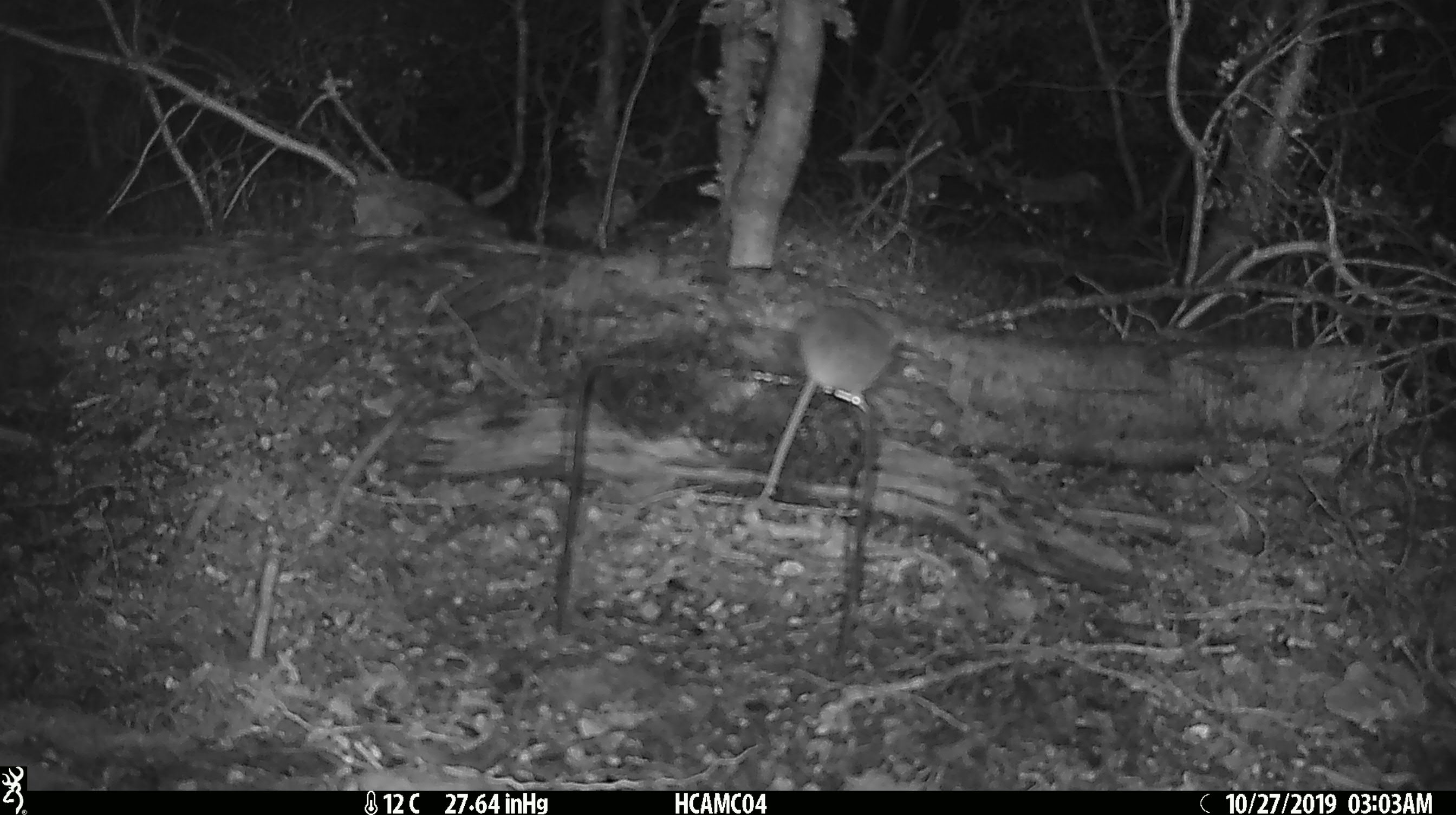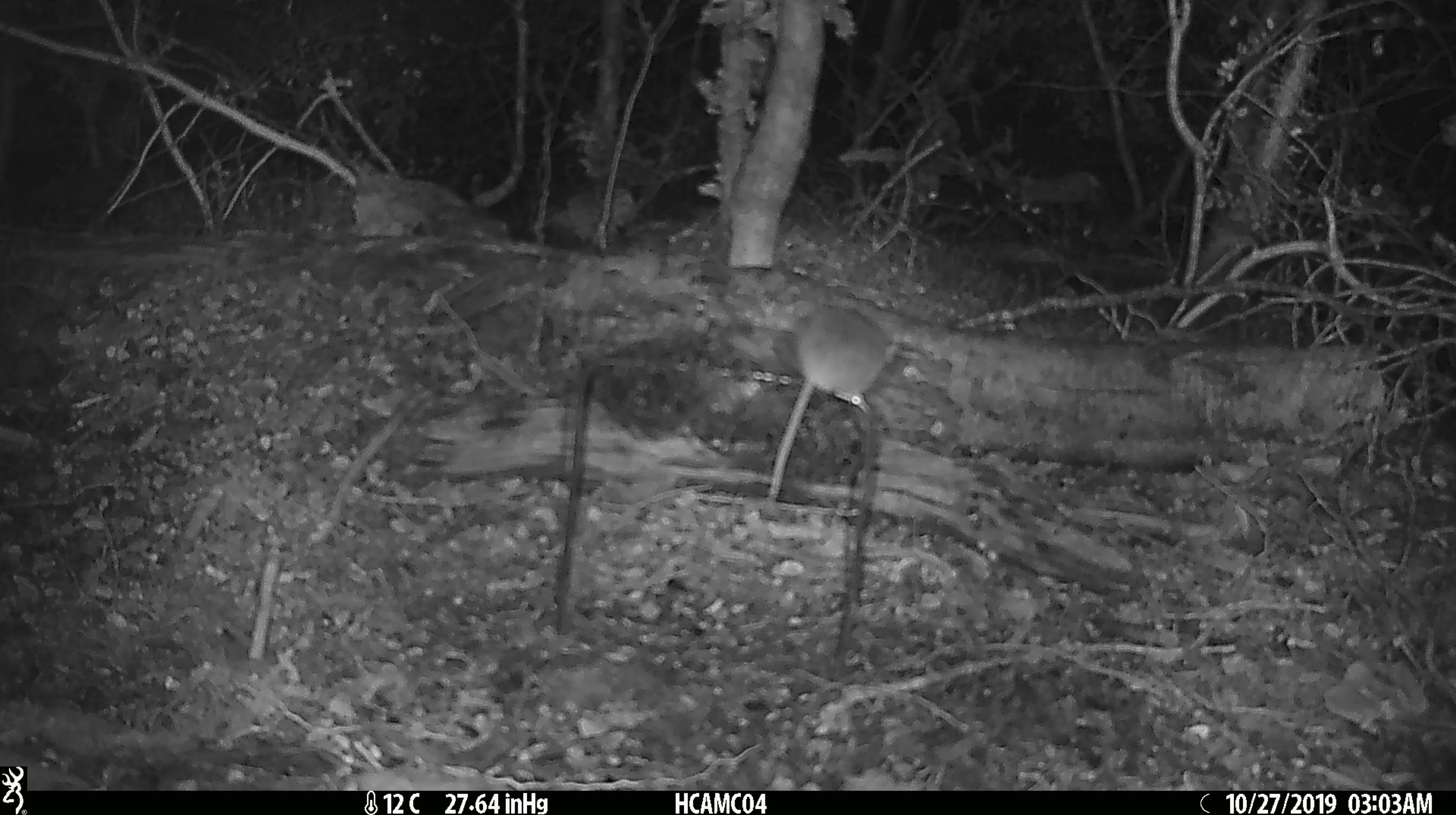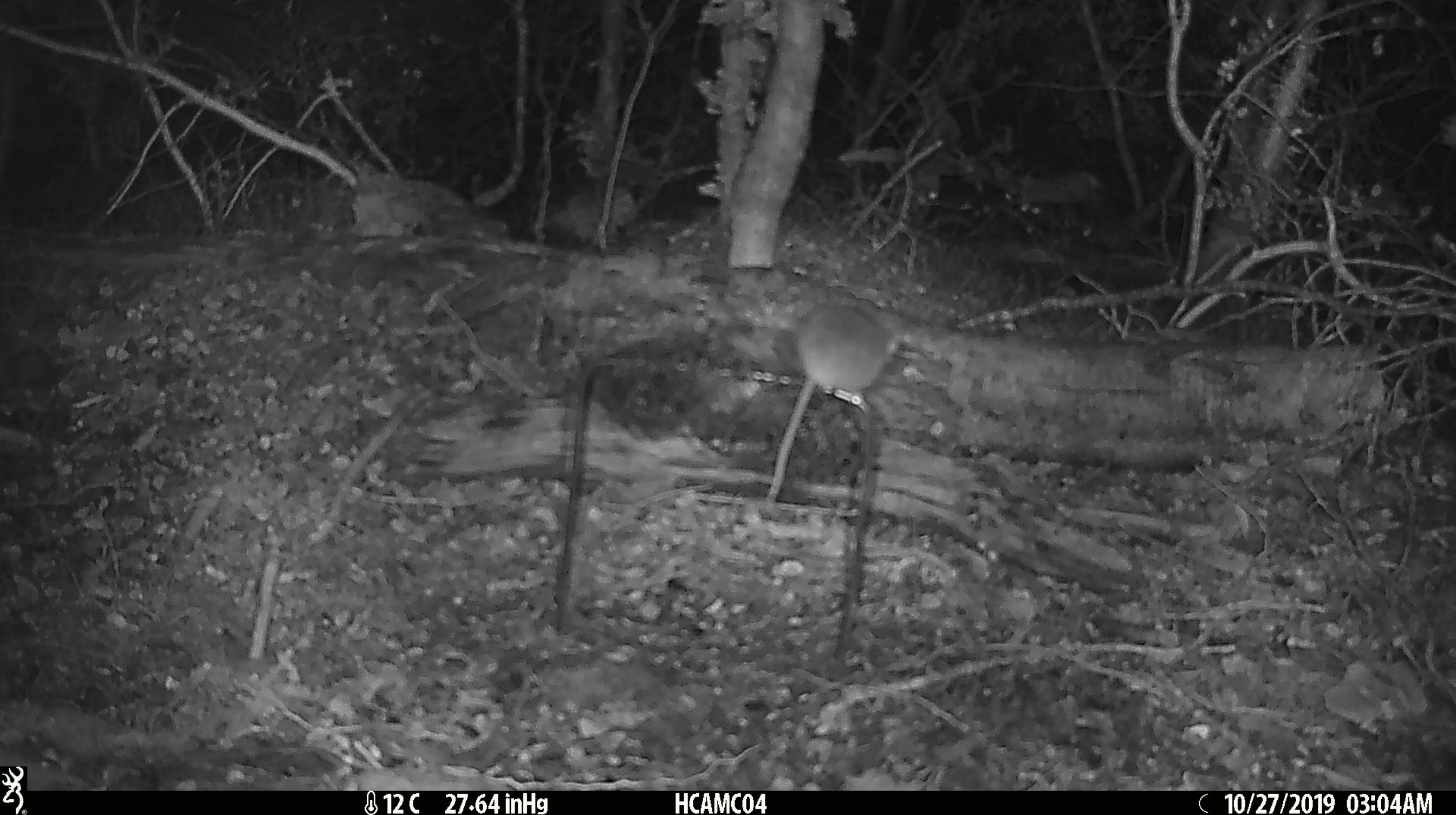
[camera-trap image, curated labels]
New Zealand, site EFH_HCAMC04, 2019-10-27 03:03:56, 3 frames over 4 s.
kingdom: Animalia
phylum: Chordata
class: Mammalia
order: Rodentia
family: Muridae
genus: Mus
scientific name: Mus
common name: mouse